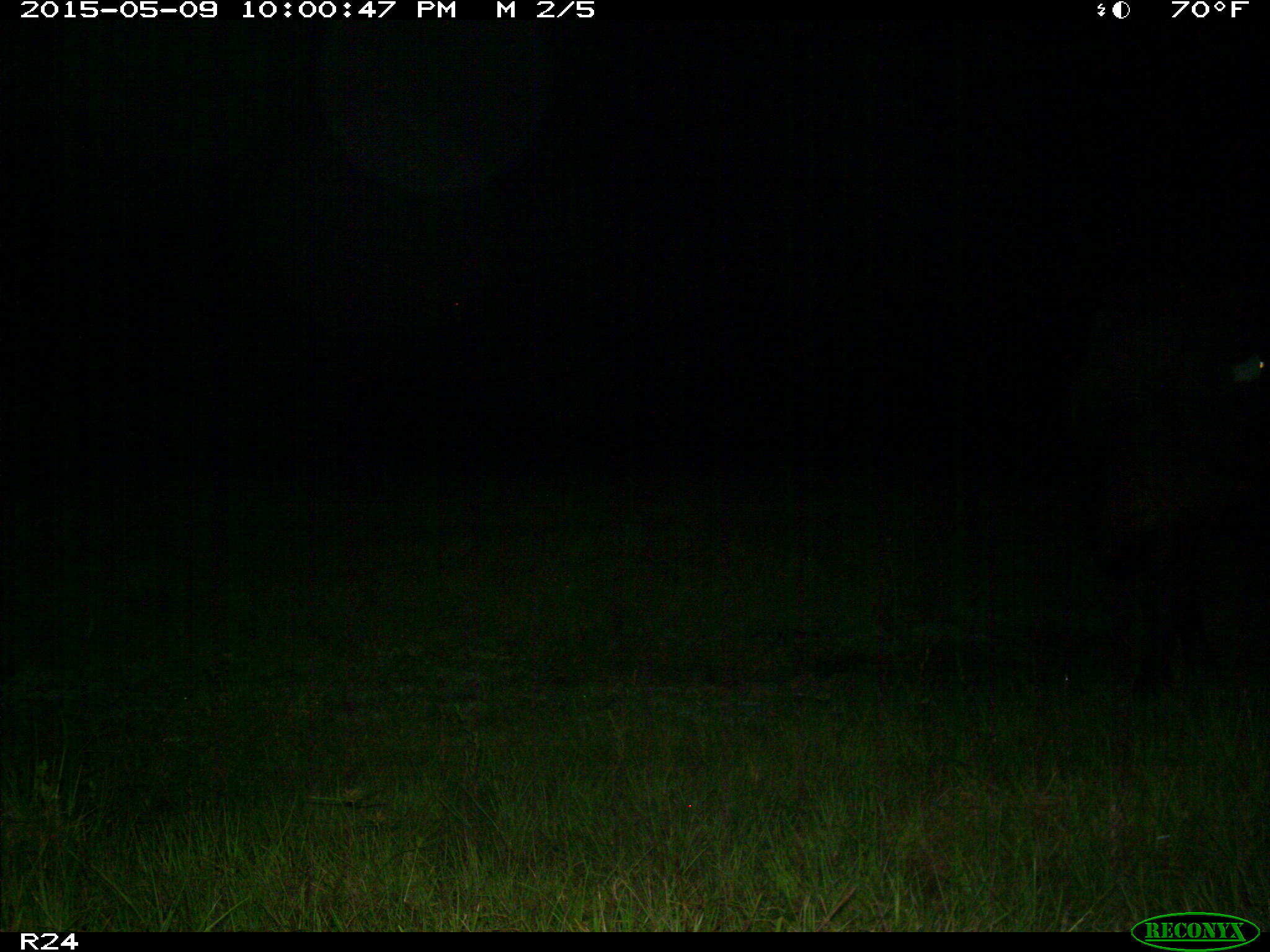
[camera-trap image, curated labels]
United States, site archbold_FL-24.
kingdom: Animalia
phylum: Chordata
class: Mammalia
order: Artiodactyla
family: Bovidae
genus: Bos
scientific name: Bos taurus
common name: domestic cow